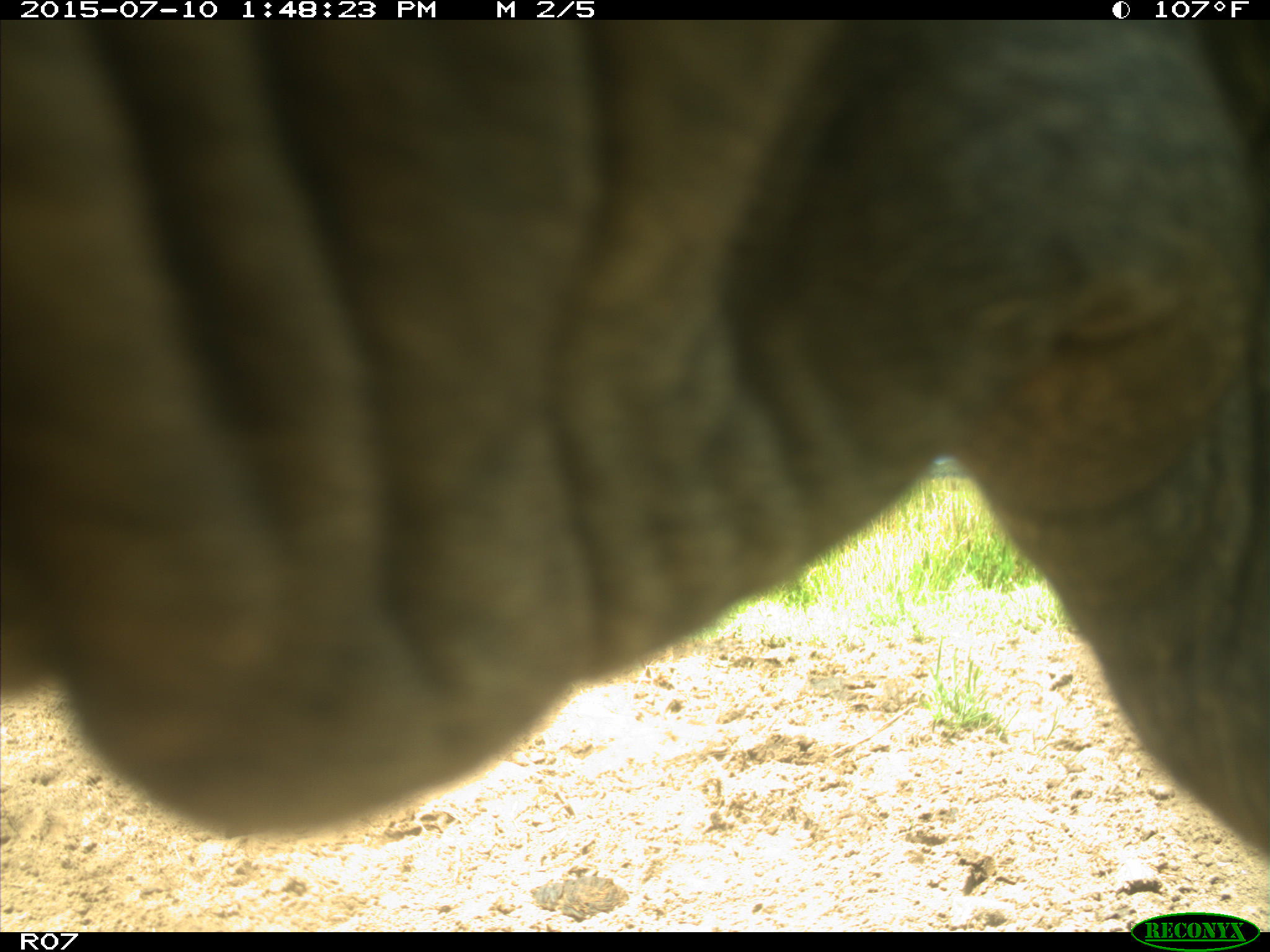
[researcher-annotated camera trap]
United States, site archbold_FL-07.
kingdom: Animalia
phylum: Chordata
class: Mammalia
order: Artiodactyla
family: Bovidae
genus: Bos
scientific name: Bos taurus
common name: domestic cow